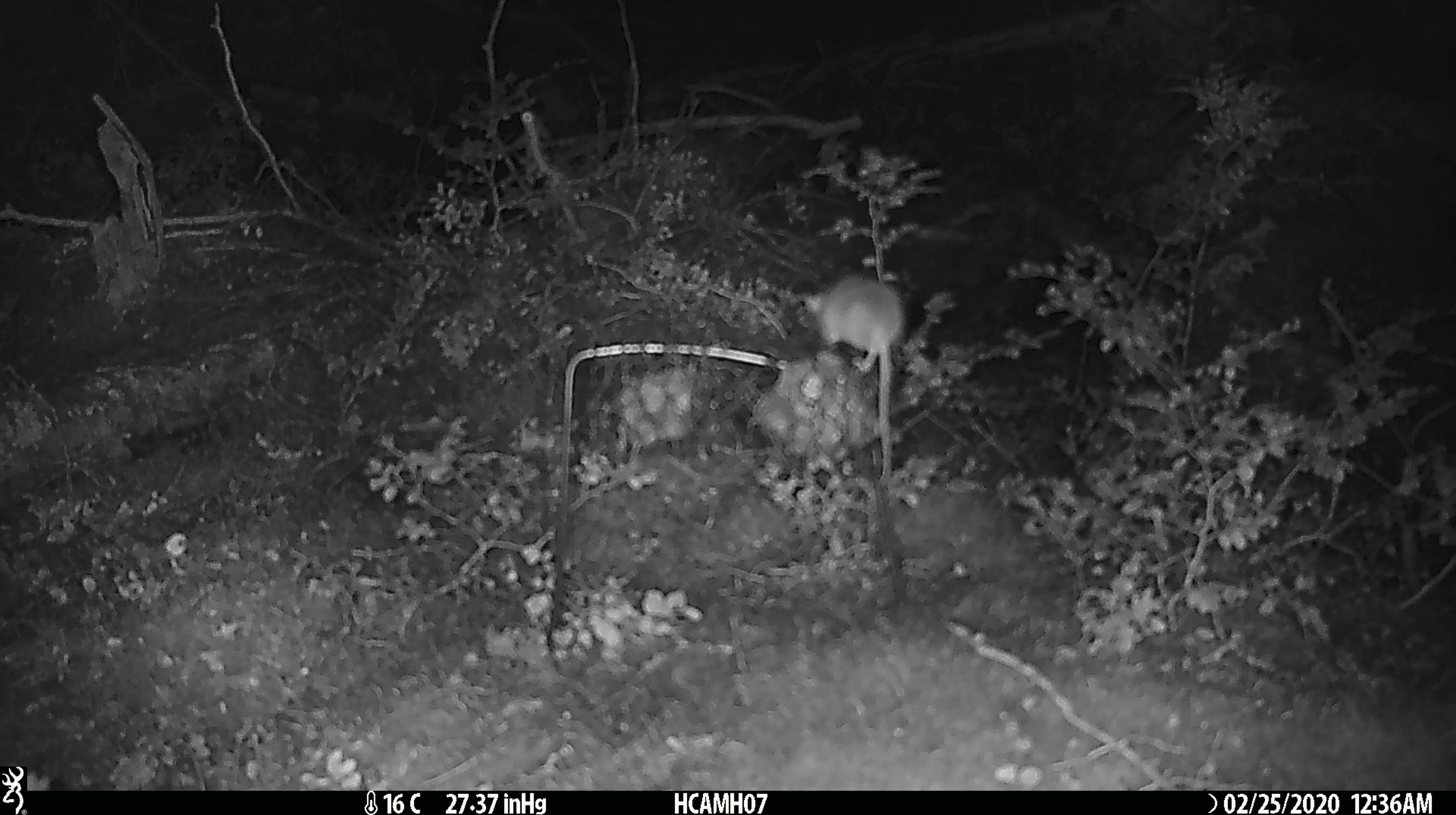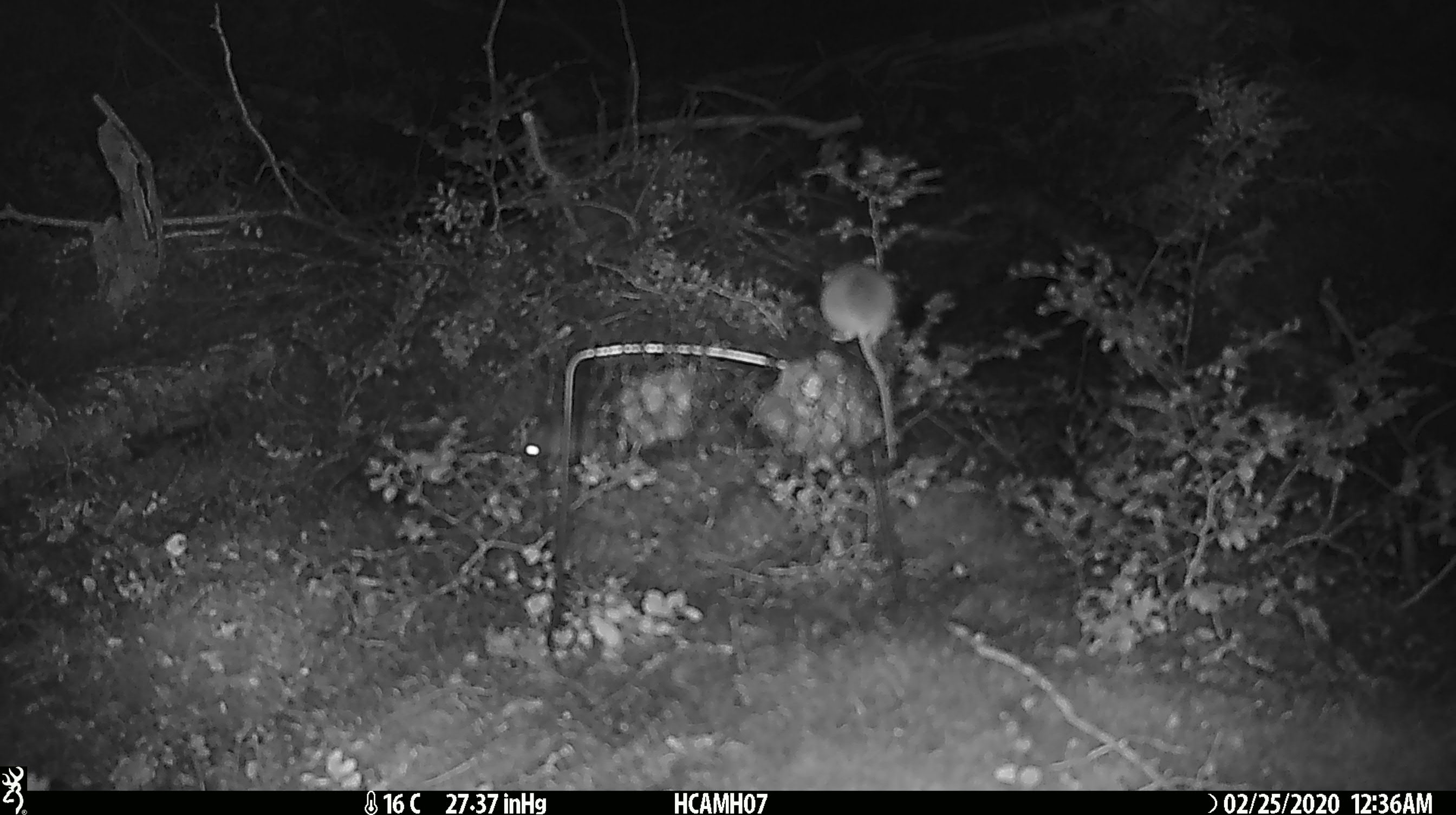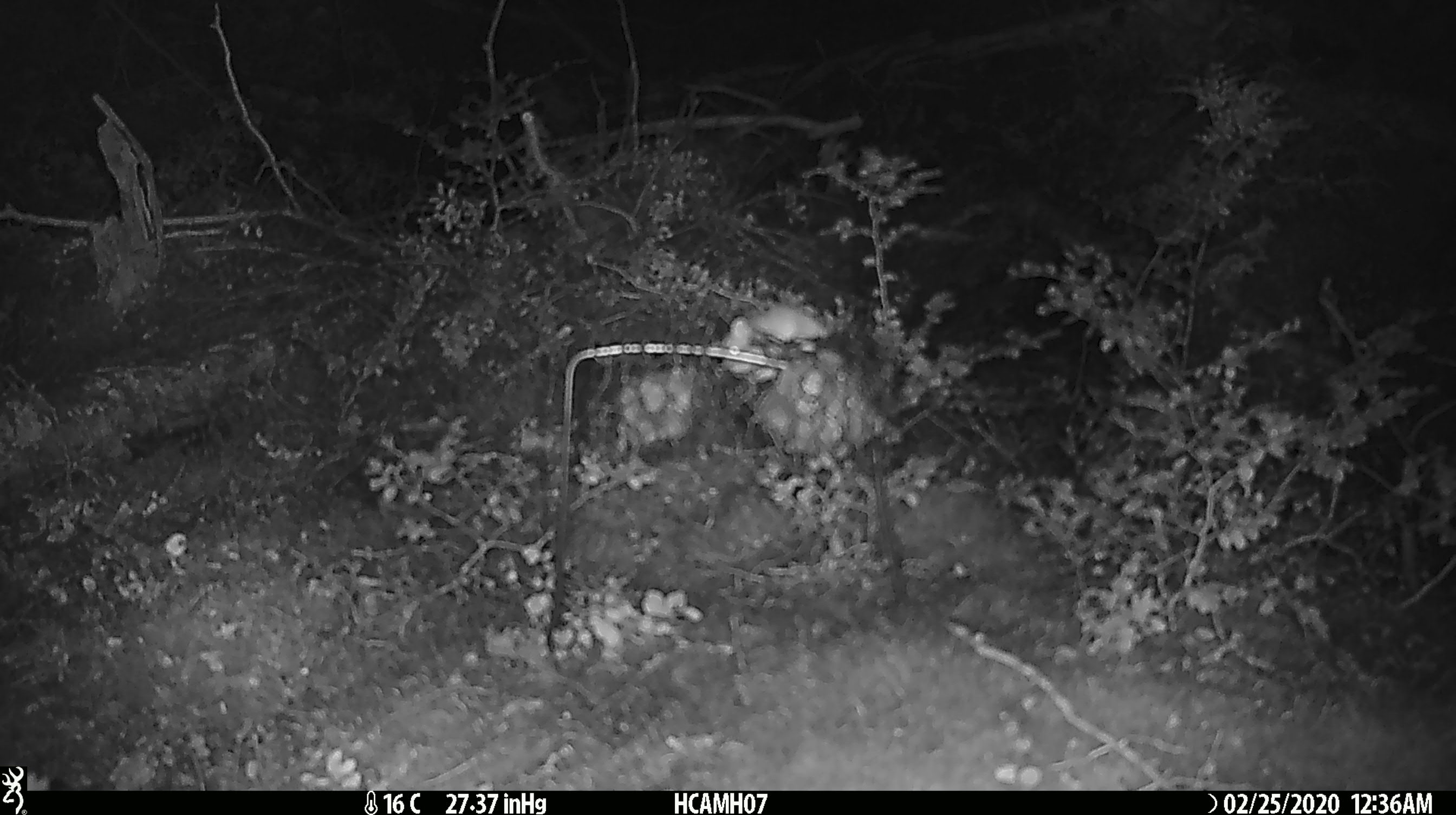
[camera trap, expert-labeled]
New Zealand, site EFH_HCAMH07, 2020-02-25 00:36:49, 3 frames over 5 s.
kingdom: Animalia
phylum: Chordata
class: Mammalia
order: Rodentia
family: Muridae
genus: Mus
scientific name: Mus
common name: mouse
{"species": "mouse (Mus)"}